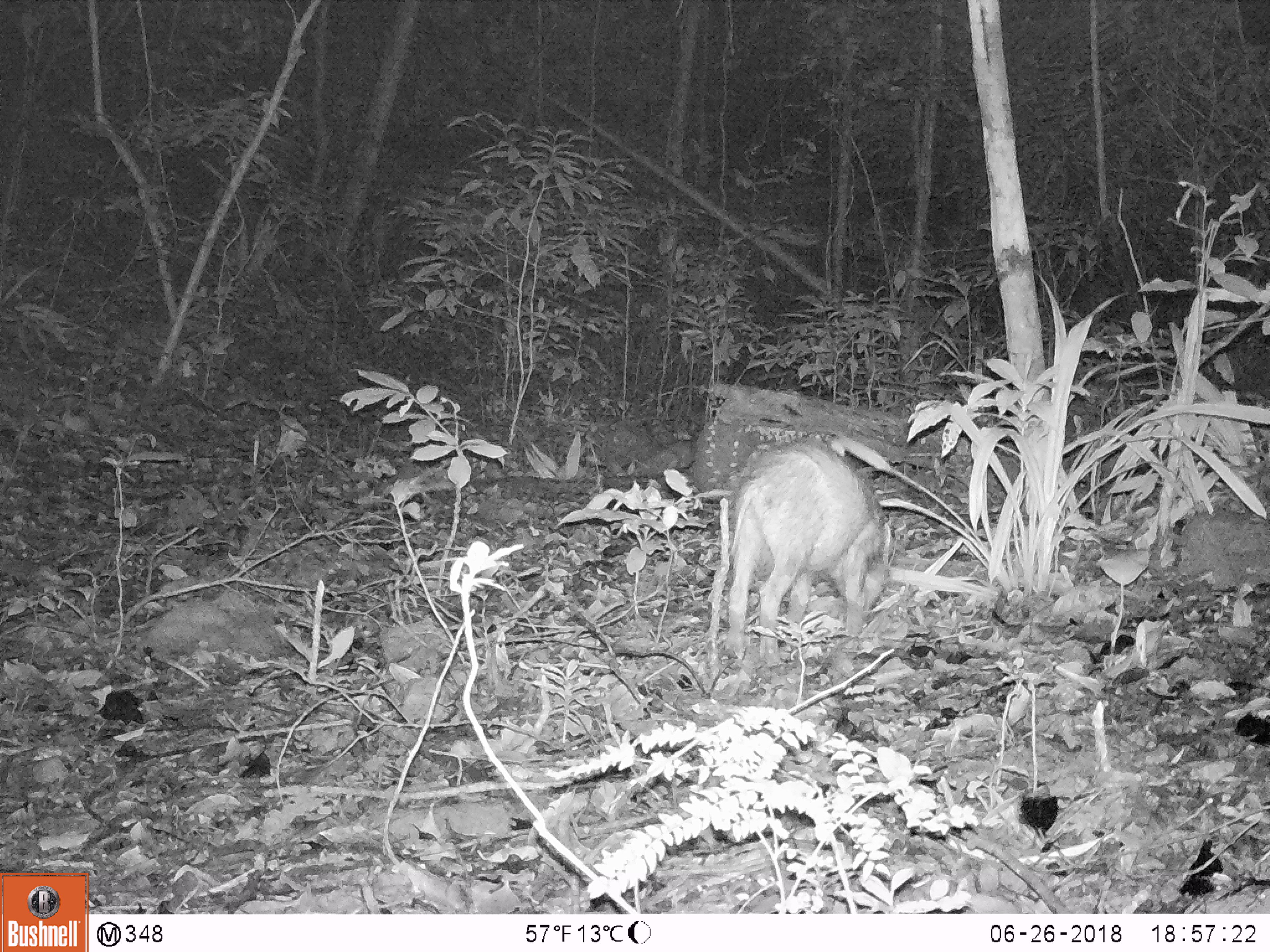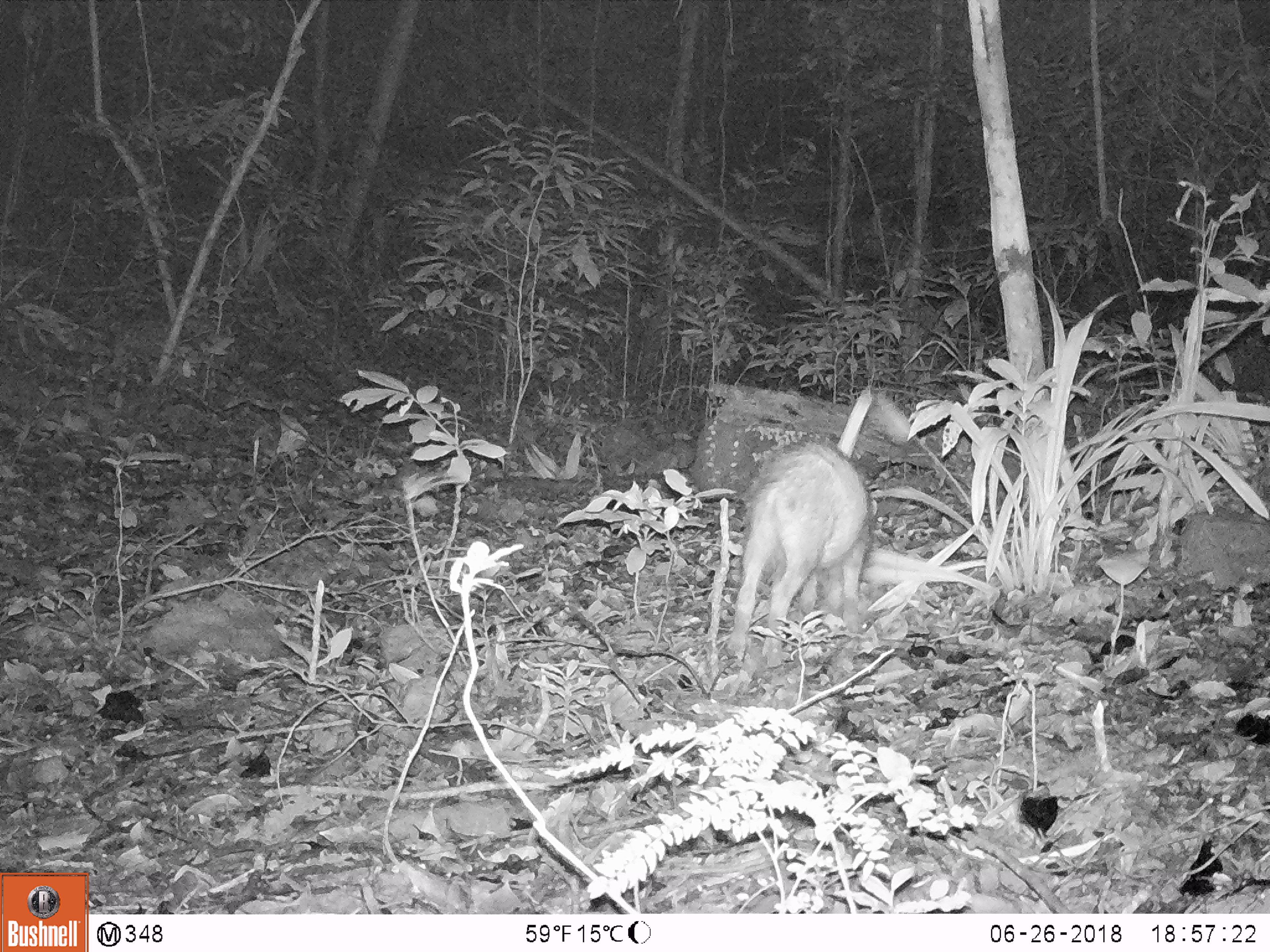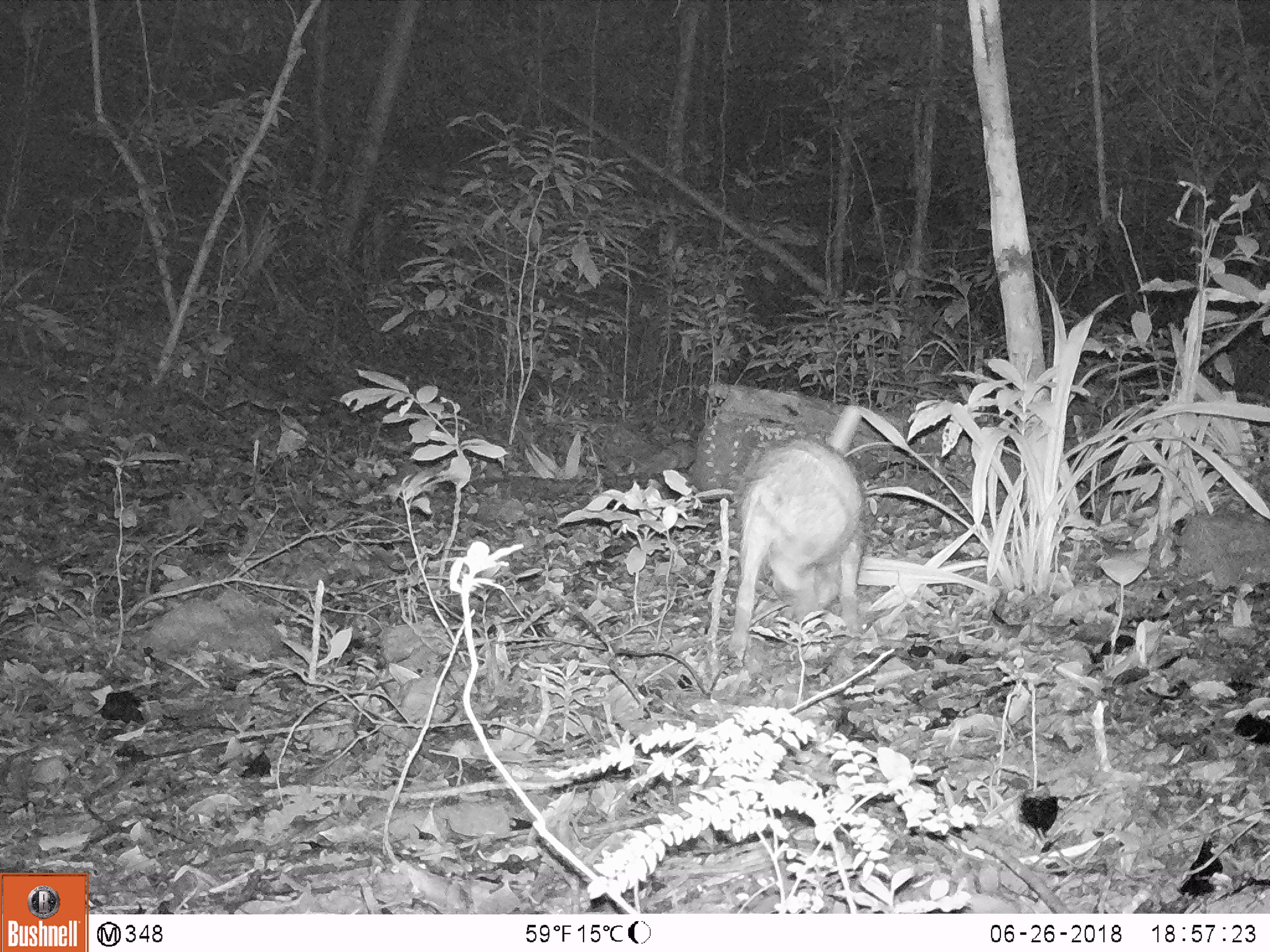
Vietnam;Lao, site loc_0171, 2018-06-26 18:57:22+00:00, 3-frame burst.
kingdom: Animalia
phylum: Chordata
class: Mammalia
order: Artiodactyla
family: Suidae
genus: Sus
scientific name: Sus scrofa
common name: eurasian wild pig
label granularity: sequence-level